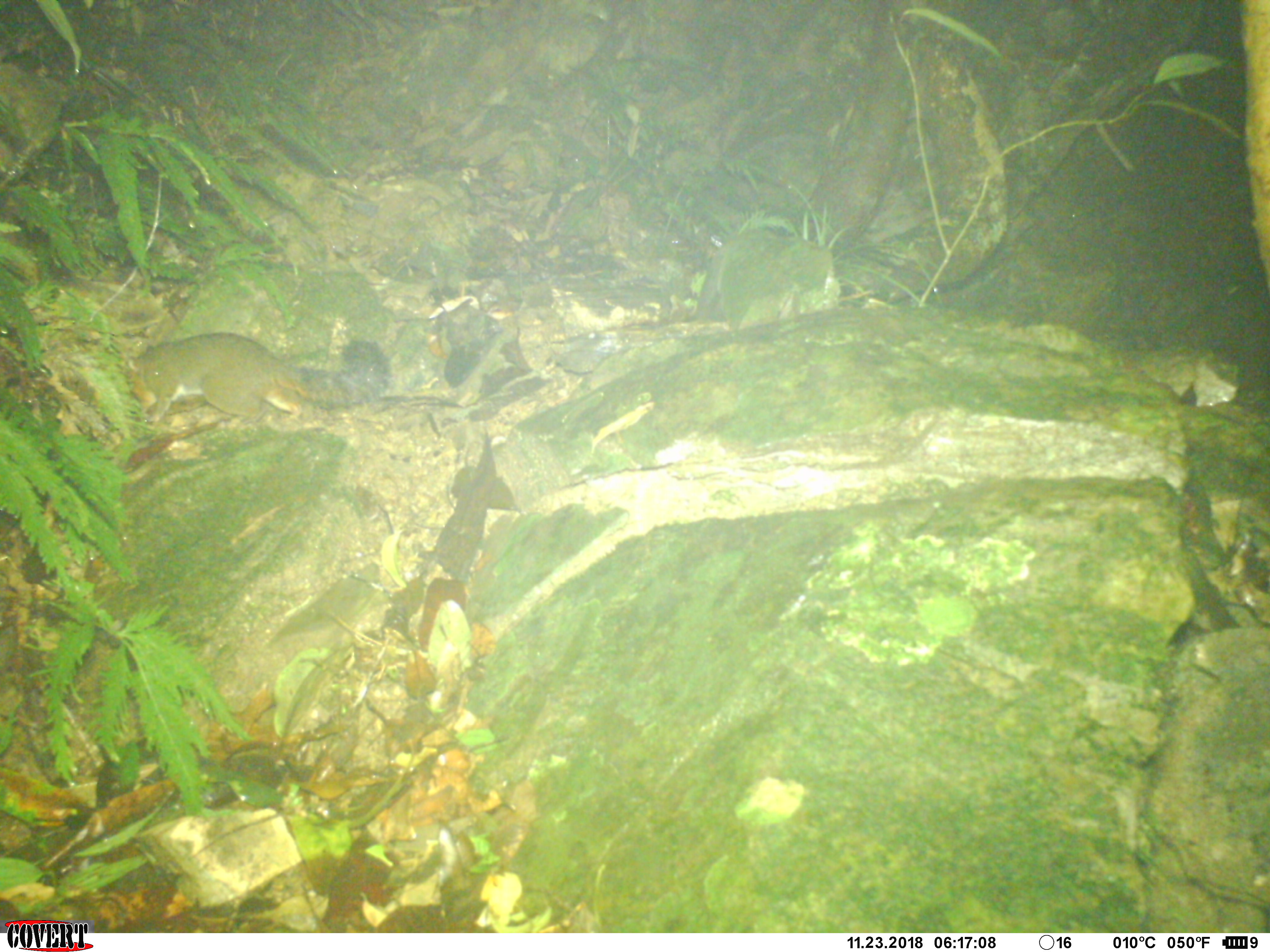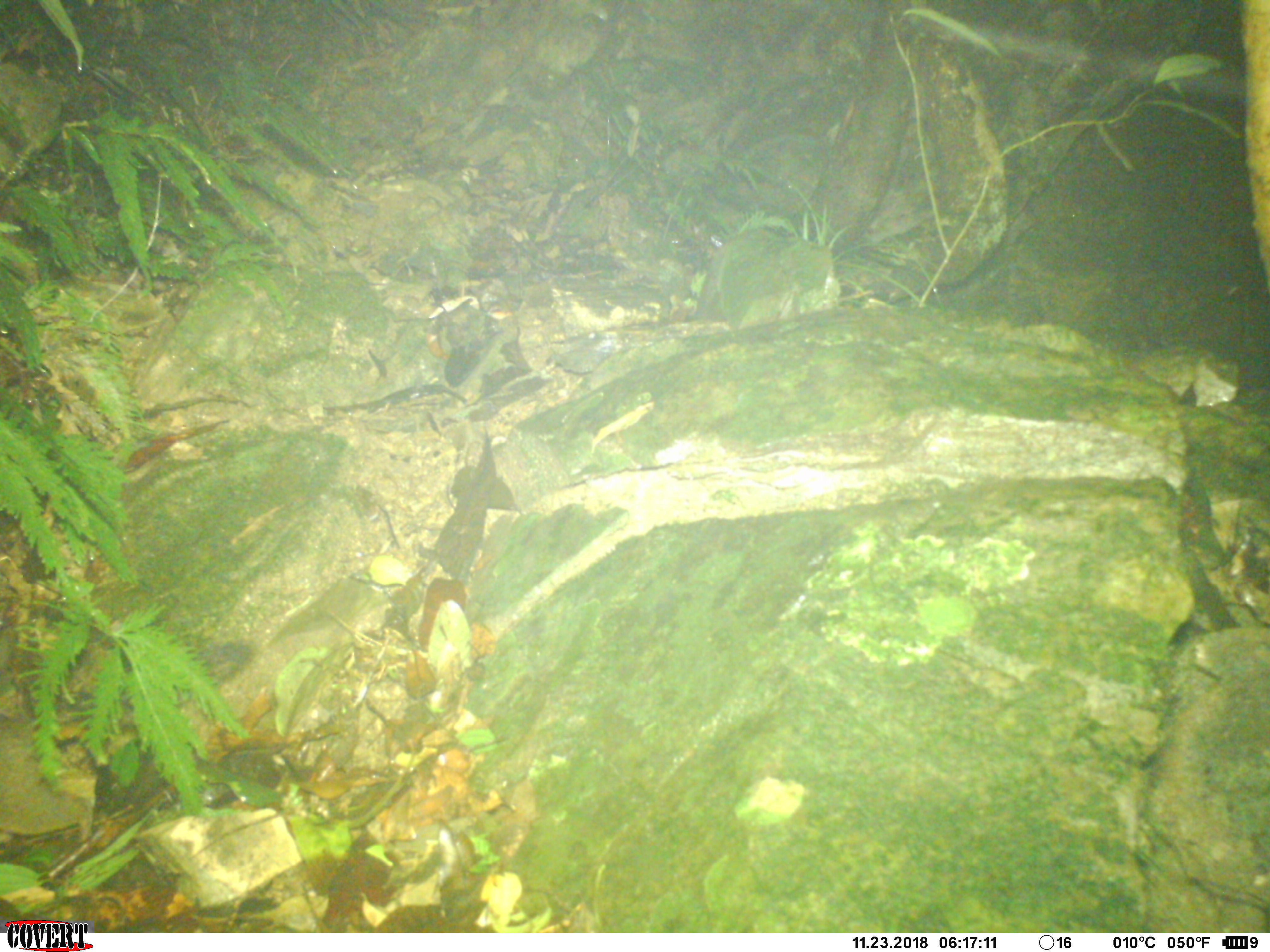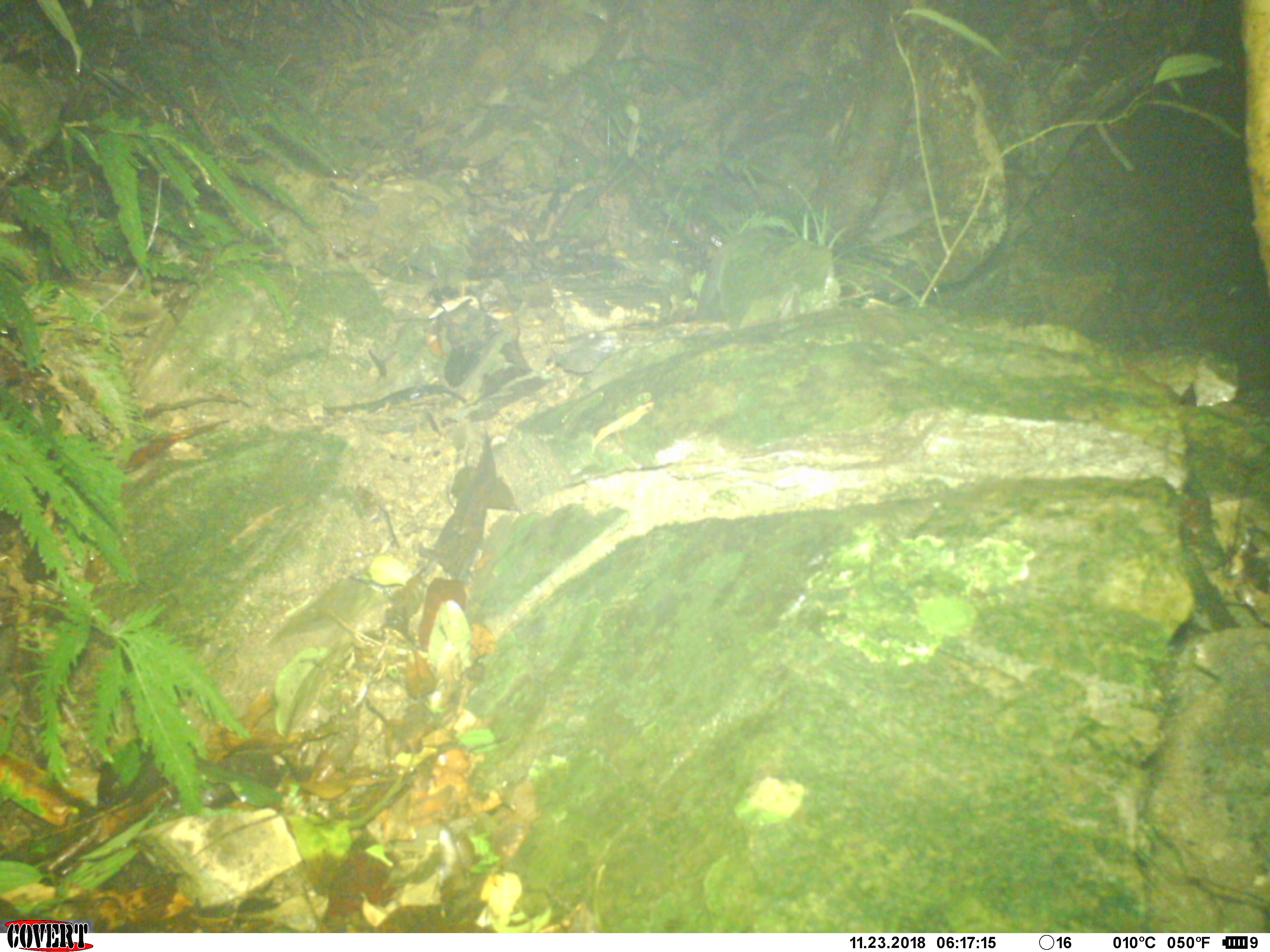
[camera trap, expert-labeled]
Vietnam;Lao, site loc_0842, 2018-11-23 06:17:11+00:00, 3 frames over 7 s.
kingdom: Animalia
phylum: Chordata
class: Mammalia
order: Rodentia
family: Sciuridae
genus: Dremomys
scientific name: Dremomys rufigenis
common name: red-cheeked squirrel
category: red cheeked squirrel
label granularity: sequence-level